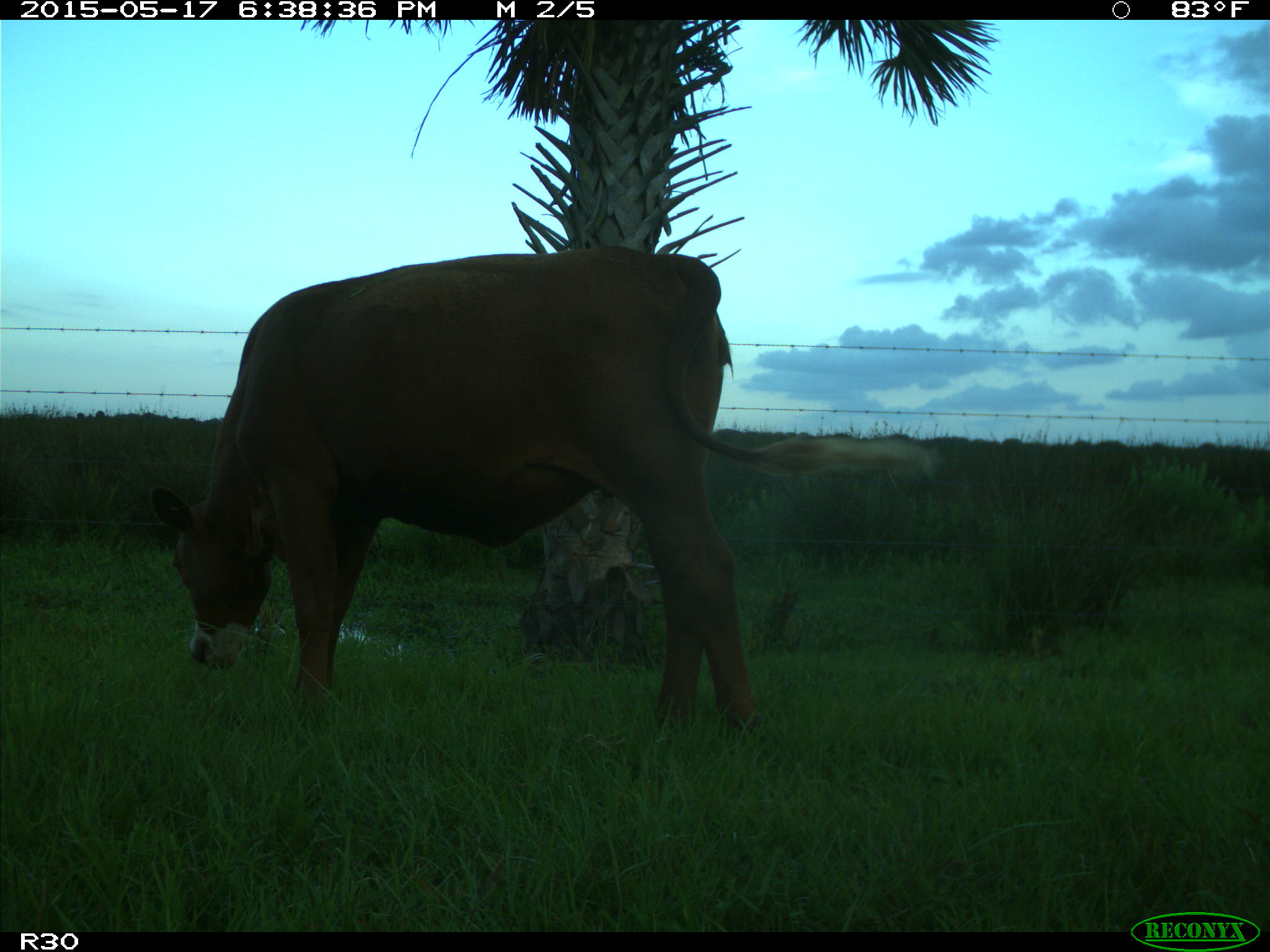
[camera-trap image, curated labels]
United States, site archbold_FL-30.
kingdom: Animalia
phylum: Chordata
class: Mammalia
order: Artiodactyla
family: Bovidae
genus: Bos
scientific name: Bos taurus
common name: domestic cow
Bos taurus (domestic cow).